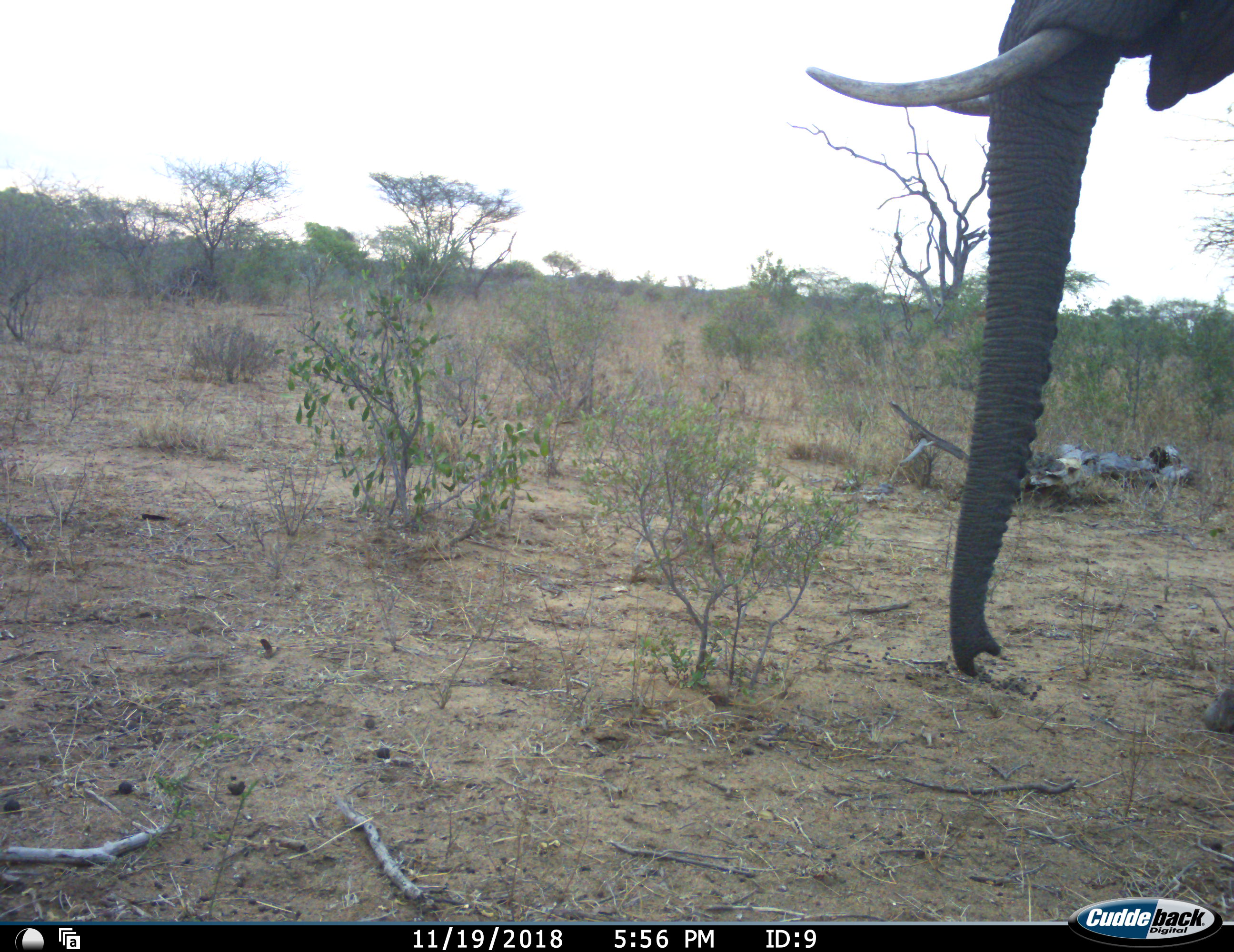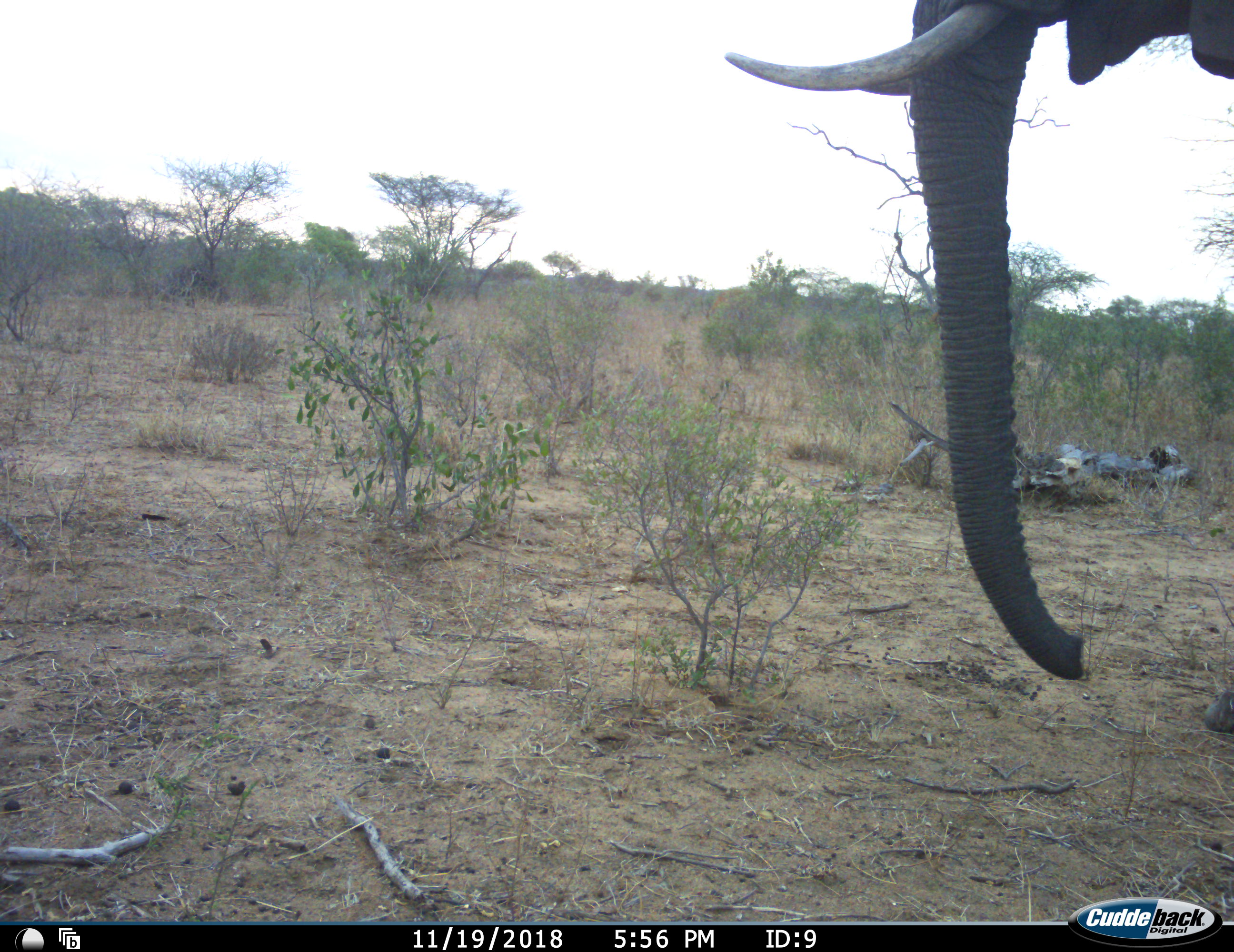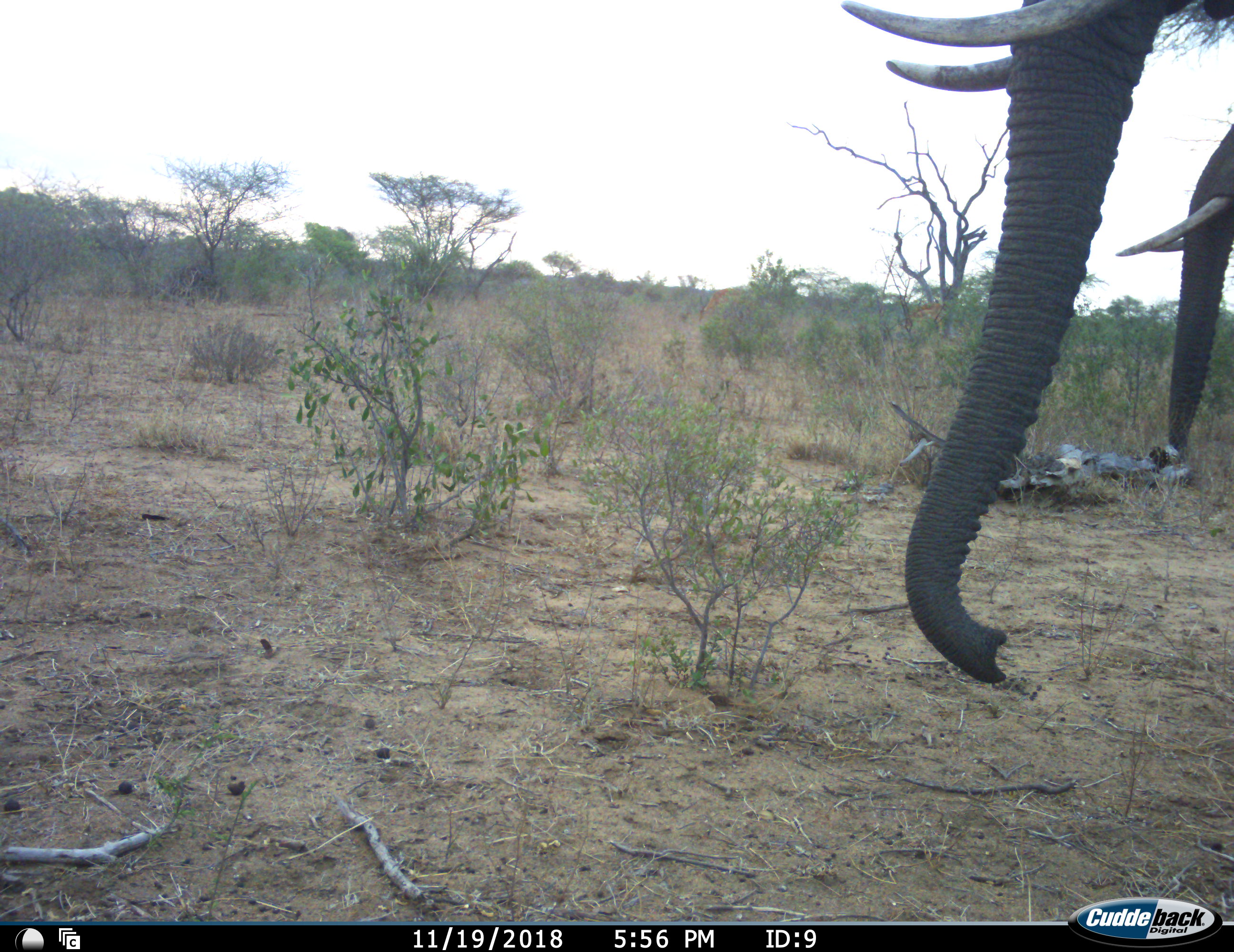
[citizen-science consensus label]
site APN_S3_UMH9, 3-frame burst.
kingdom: Animalia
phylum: Chordata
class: Mammalia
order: Proboscidea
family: Elephantidae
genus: Loxodonta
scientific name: Loxodonta africana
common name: african bush elephant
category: elephant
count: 2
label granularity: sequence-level